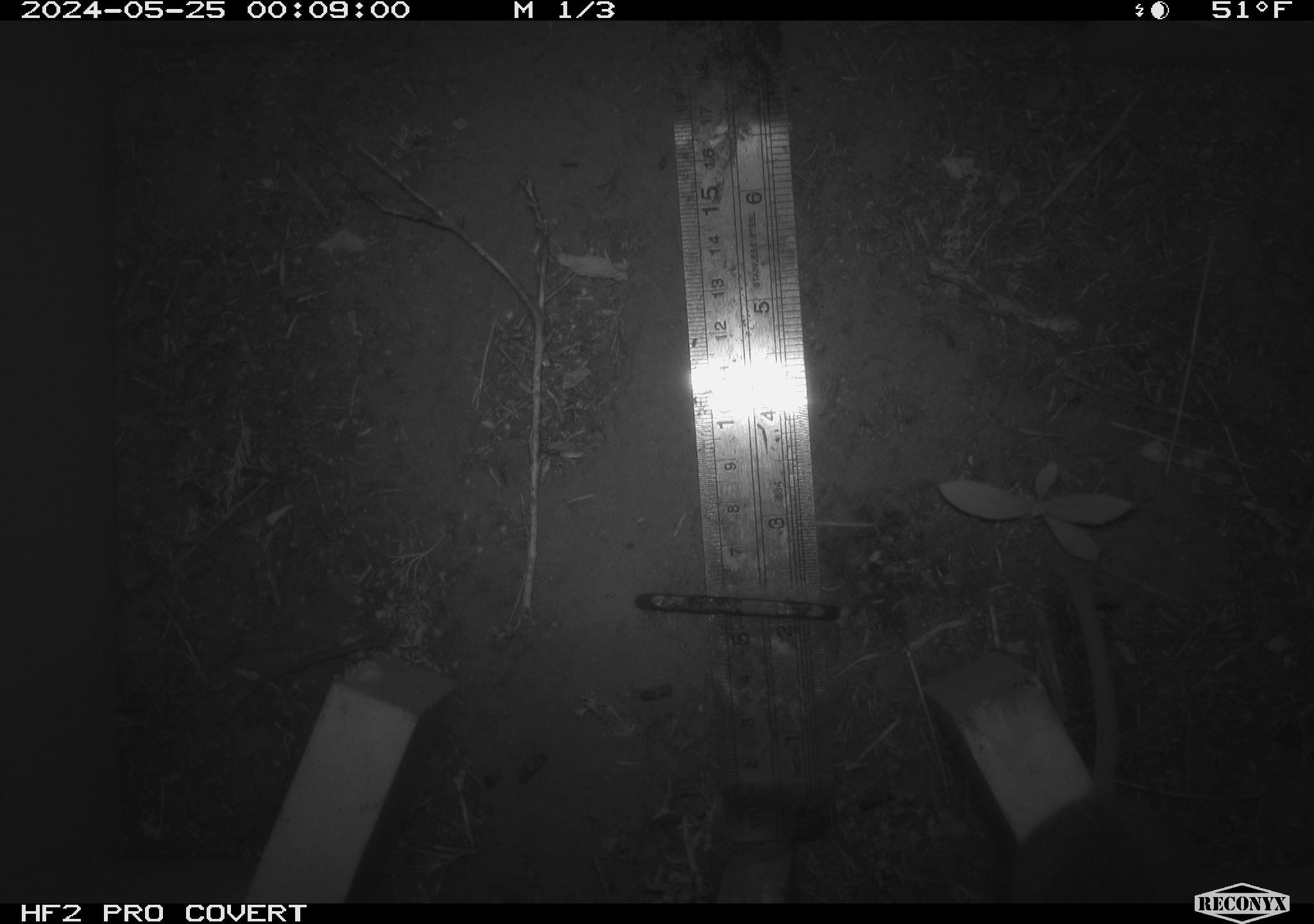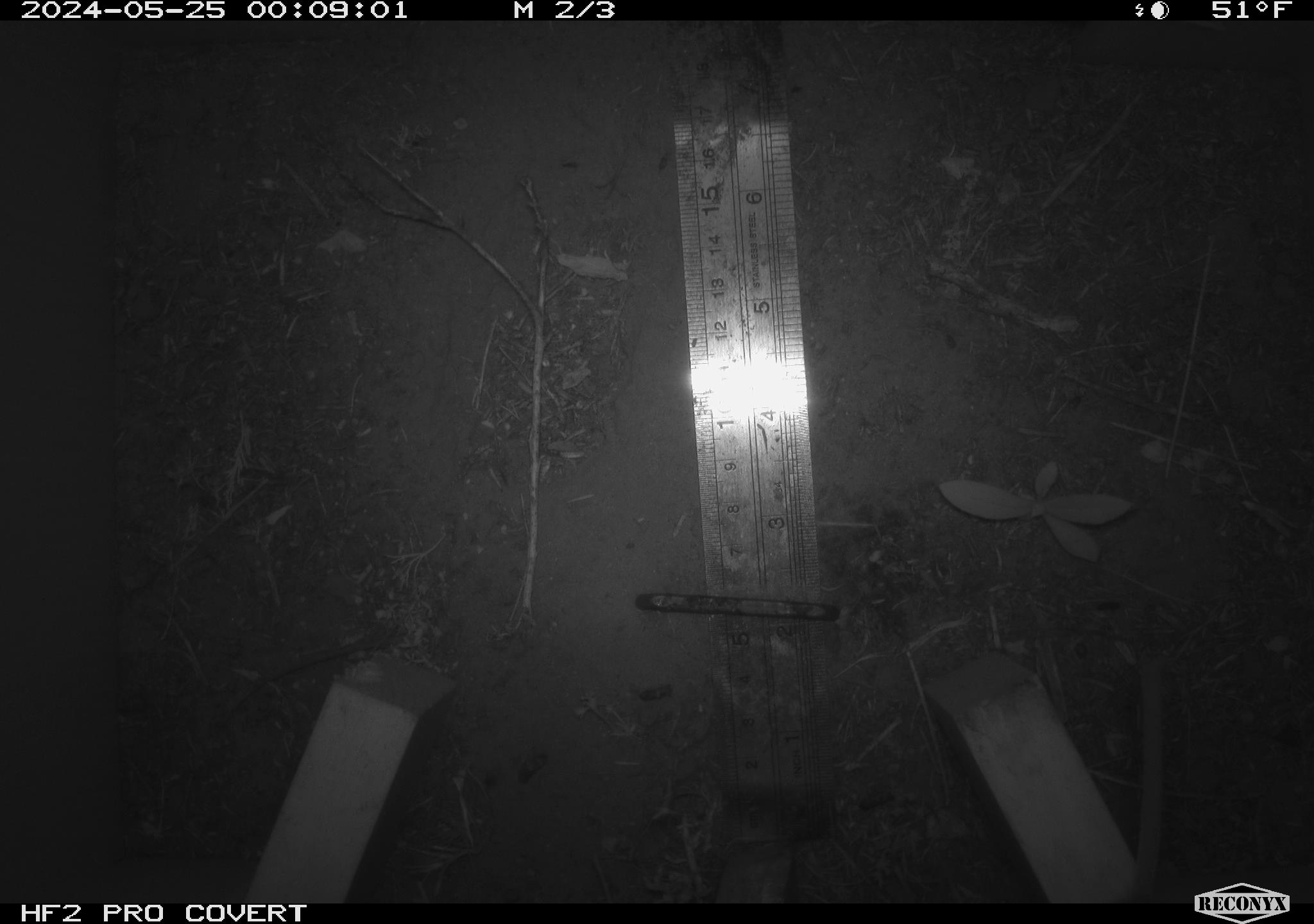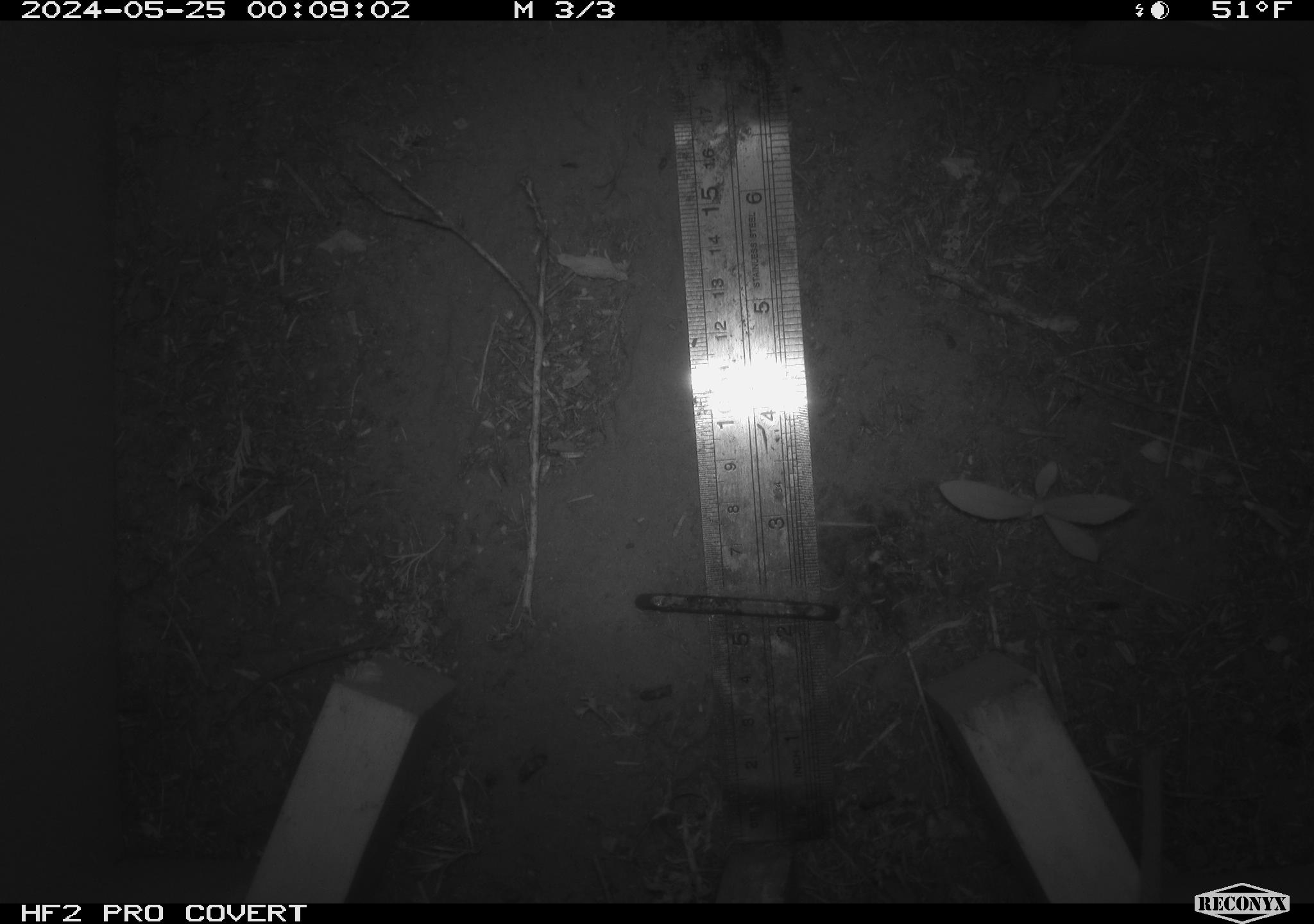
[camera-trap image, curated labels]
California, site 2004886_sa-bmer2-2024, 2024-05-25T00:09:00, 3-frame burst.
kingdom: Animalia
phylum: Chordata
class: Mammalia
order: Rodentia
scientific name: Rodentia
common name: mouse species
Mouse species (Rodentia).